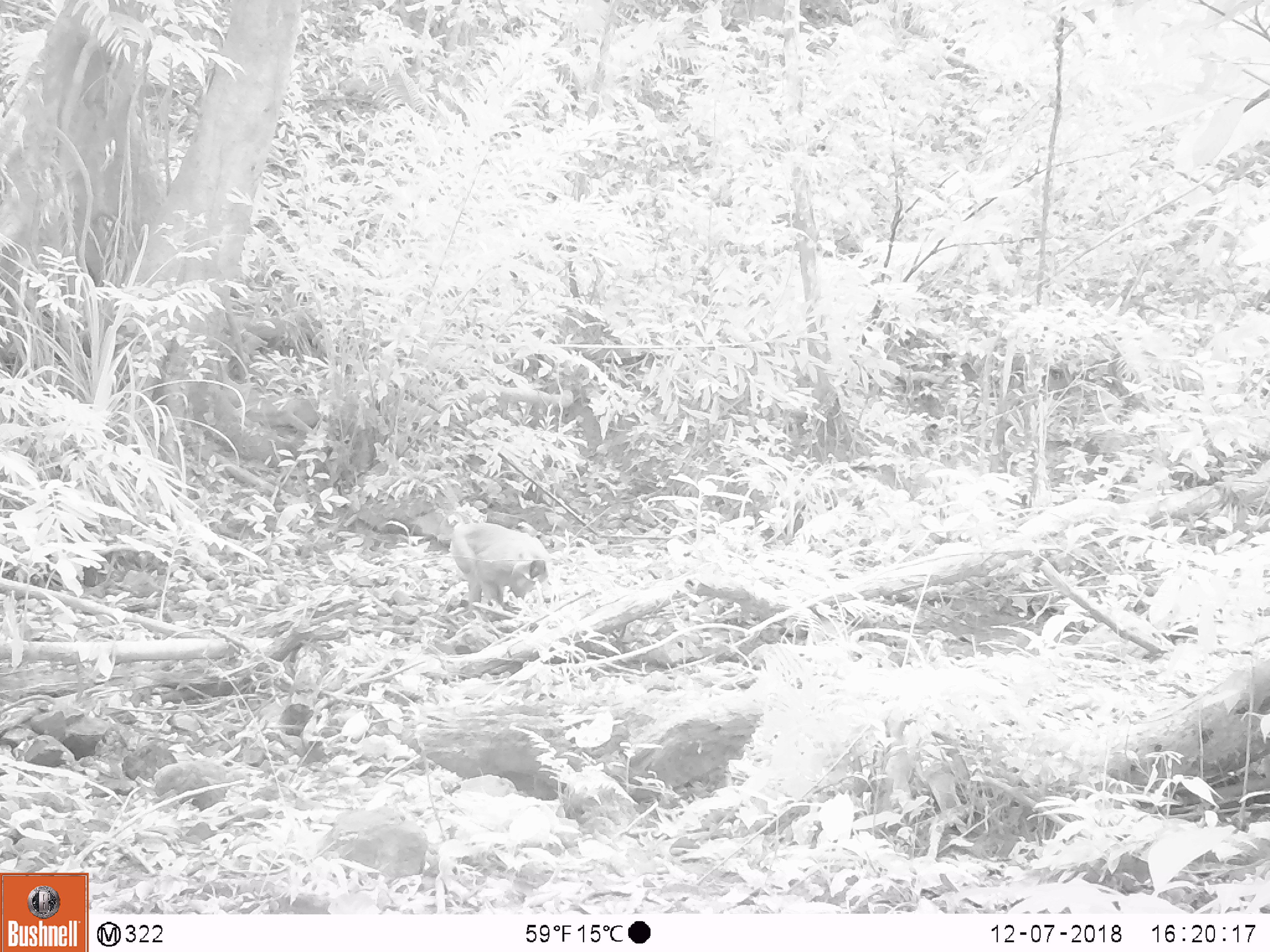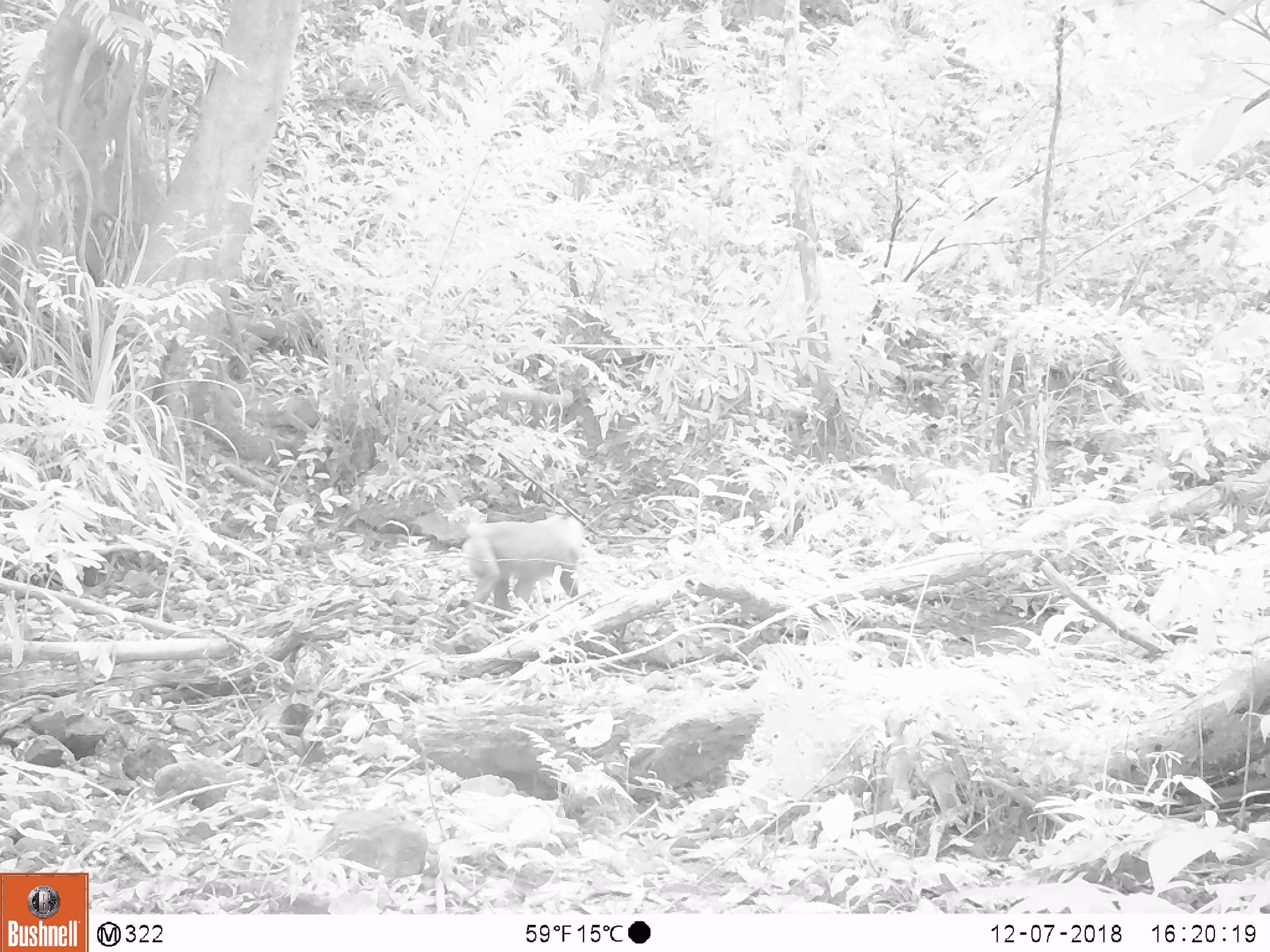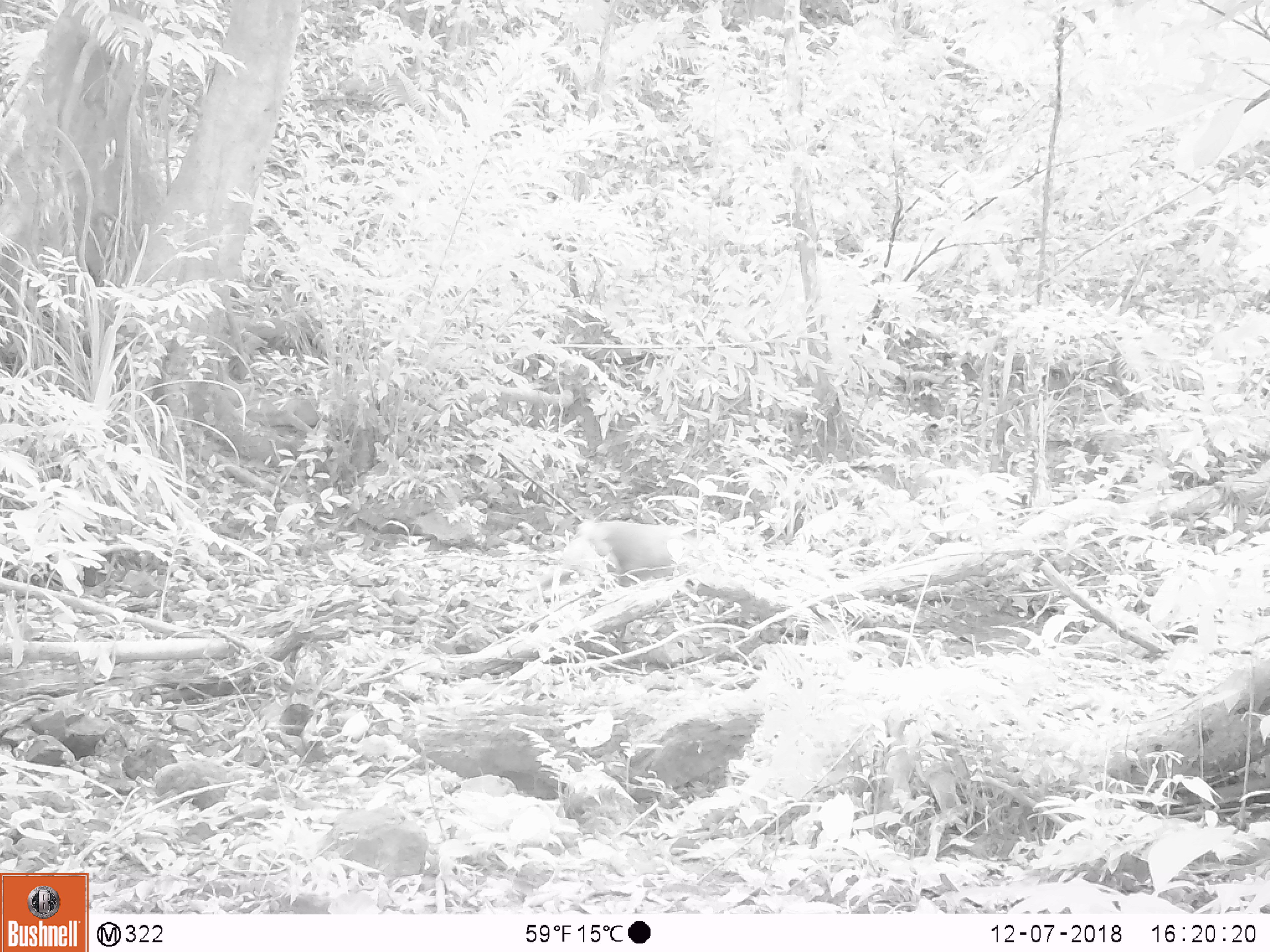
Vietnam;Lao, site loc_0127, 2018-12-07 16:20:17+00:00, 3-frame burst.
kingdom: Animalia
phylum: Chordata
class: Mammalia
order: Primates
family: Cercopithecidae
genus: Macaca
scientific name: Macaca arctoides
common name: stump-tailed macaque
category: stump tailed macaque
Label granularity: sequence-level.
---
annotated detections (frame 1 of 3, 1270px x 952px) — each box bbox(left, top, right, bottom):
stump tailed macaque: bbox(451, 522, 555, 612)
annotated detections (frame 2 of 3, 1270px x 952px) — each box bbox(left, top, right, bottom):
stump tailed macaque: bbox(462, 511, 588, 619)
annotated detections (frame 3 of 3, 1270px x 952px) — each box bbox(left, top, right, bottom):
stump tailed macaque: bbox(571, 519, 704, 588)